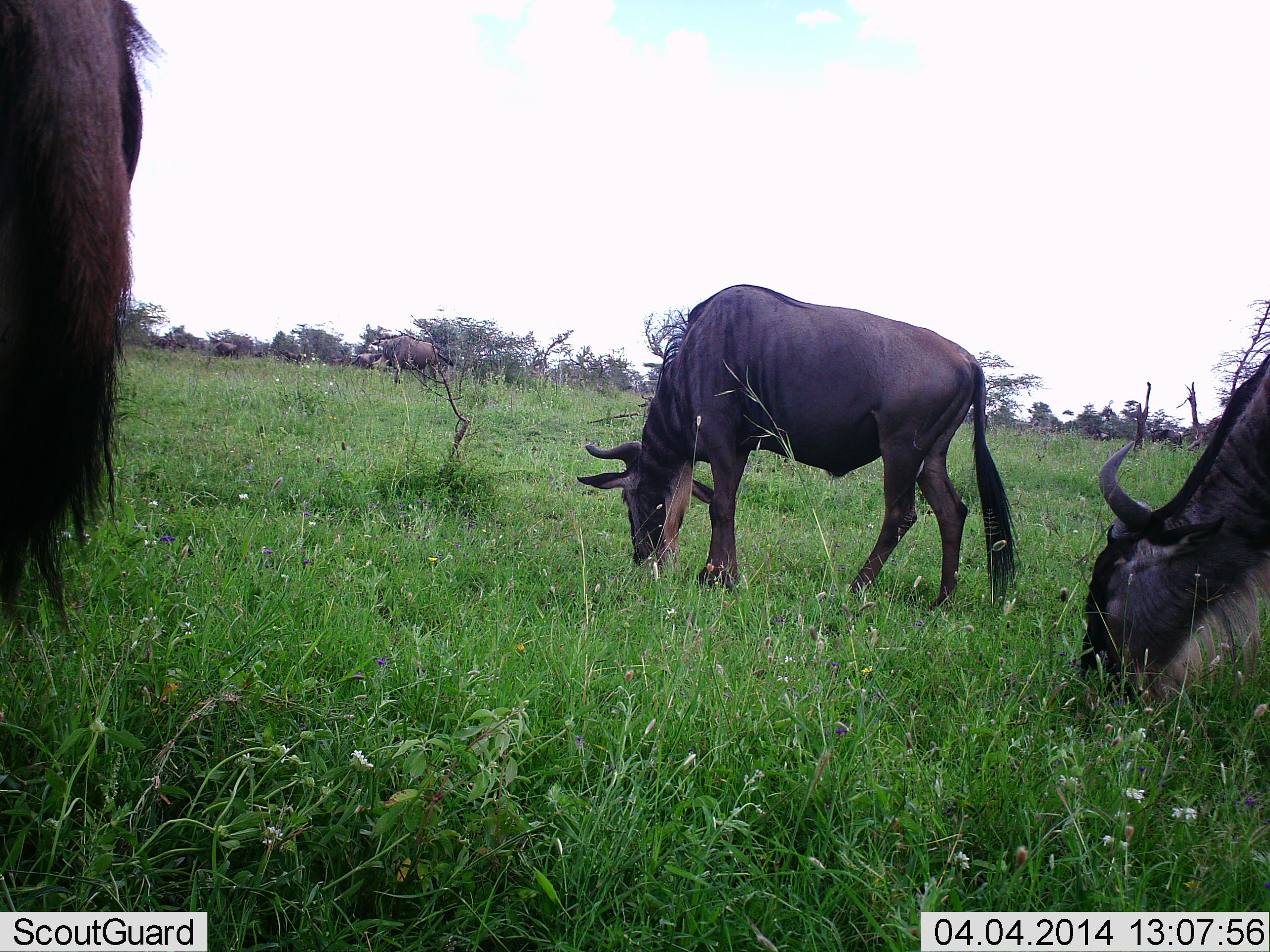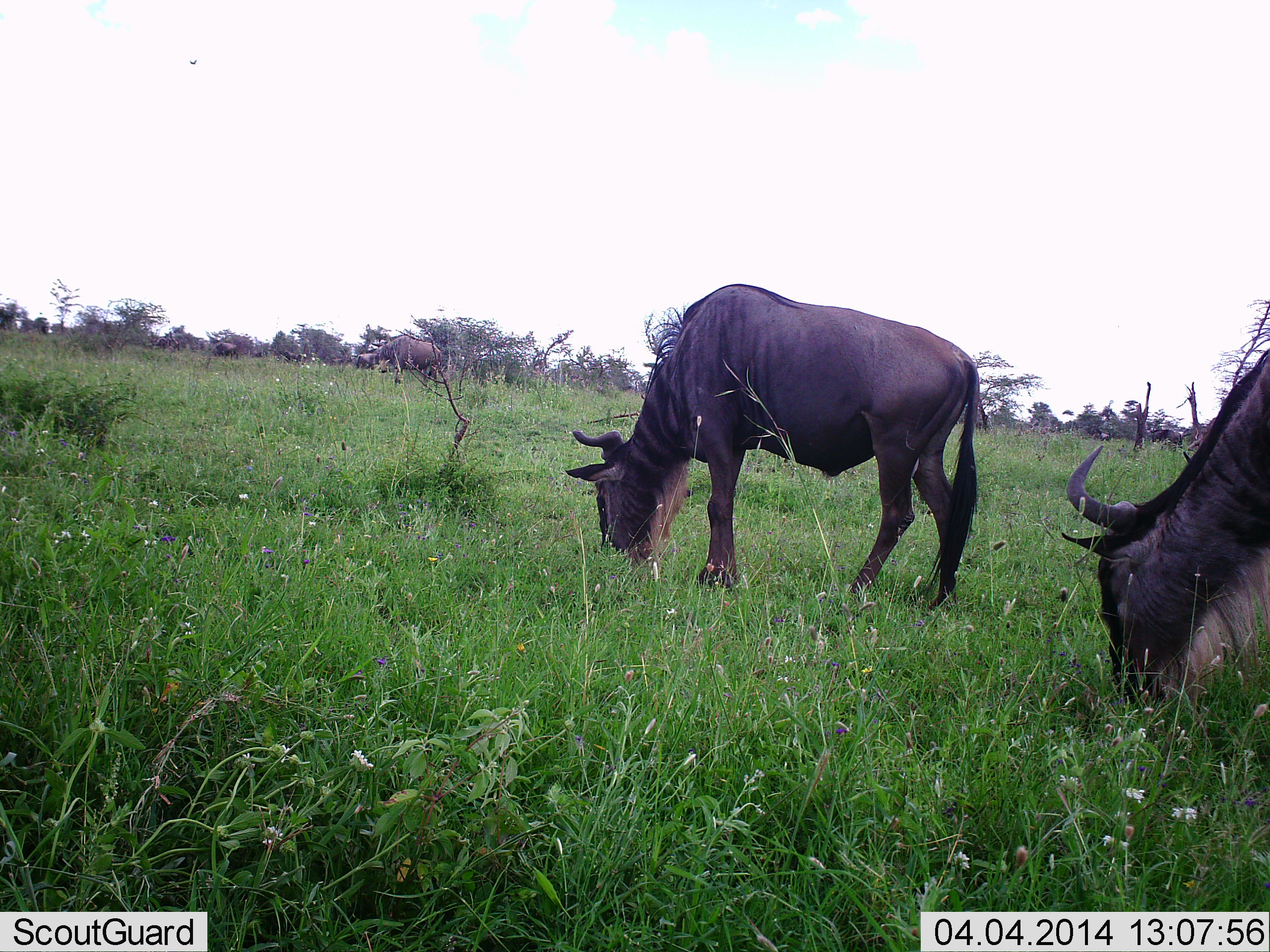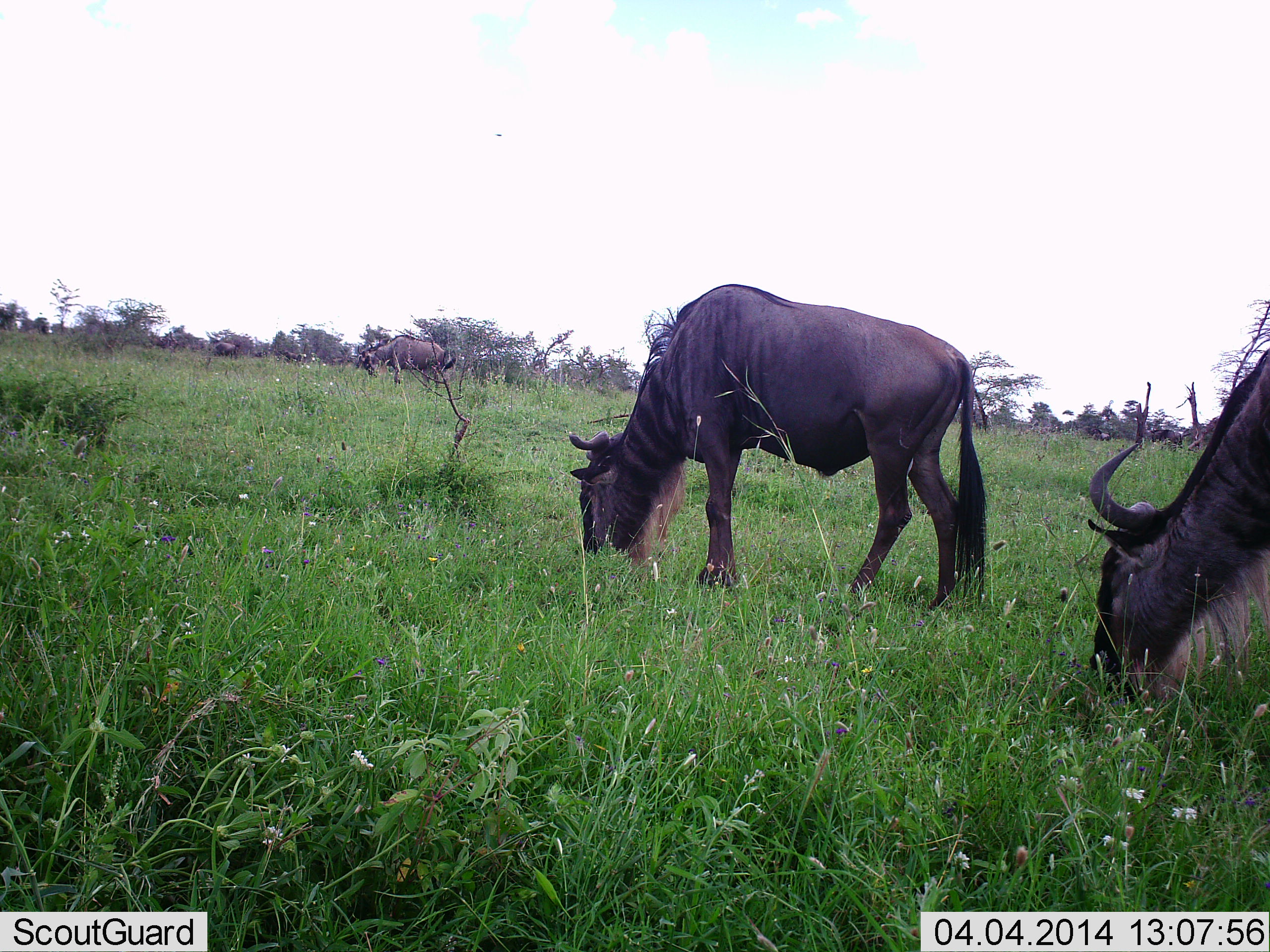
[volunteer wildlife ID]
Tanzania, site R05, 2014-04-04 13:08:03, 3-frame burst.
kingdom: Animalia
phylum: Chordata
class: Mammalia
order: Artiodactyla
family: Bovidae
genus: Connochaetes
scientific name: Connochaetes taurinus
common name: blue wildebeest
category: wildebeest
Wildebeest (blue wildebeest) (Connochaetes taurinus), count 4. Behavior (volunteer vote fractions): standing 30%, resting 0%, moving 10%, interacting 0%. Young present (vote fraction): 0%. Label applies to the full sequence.